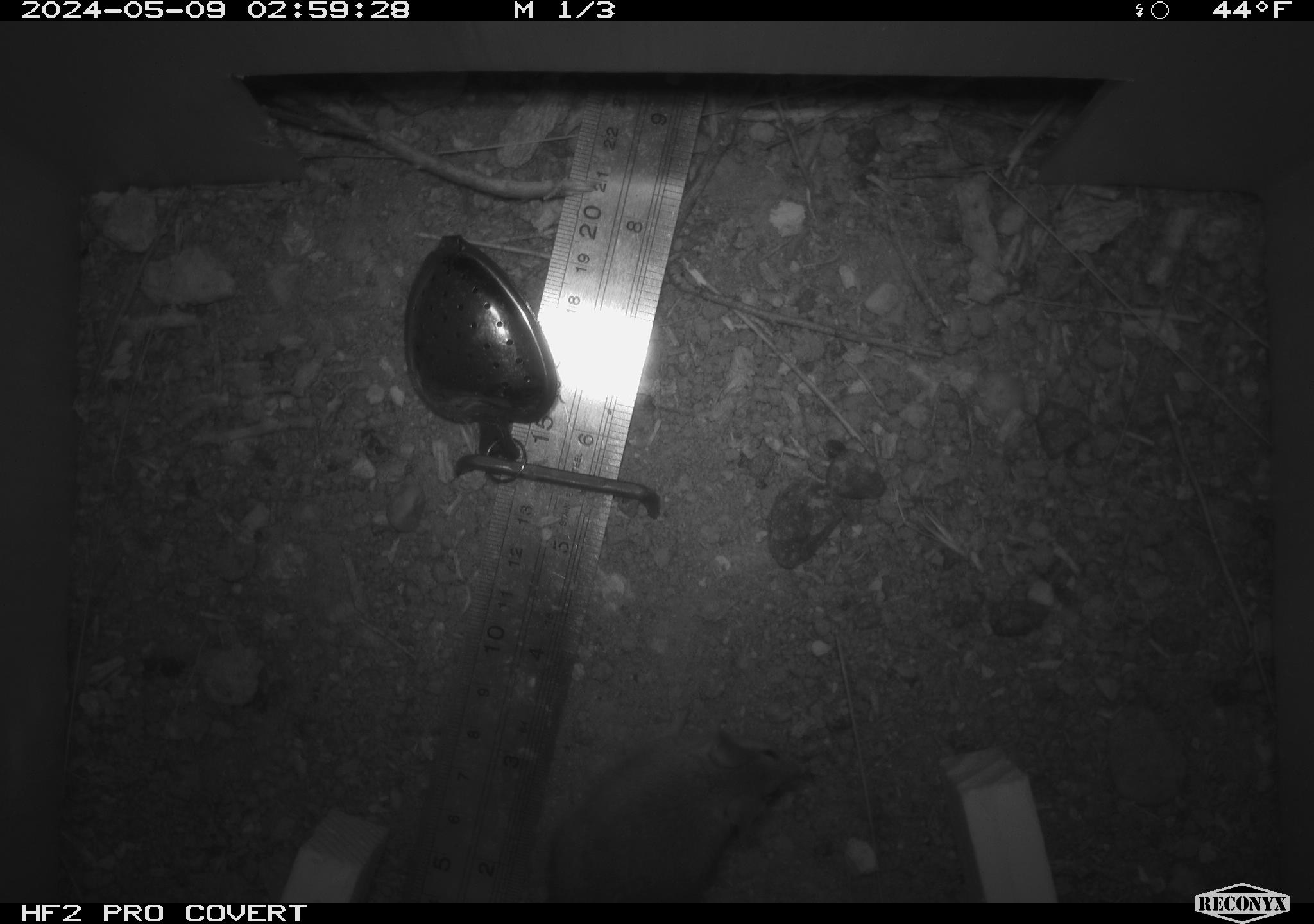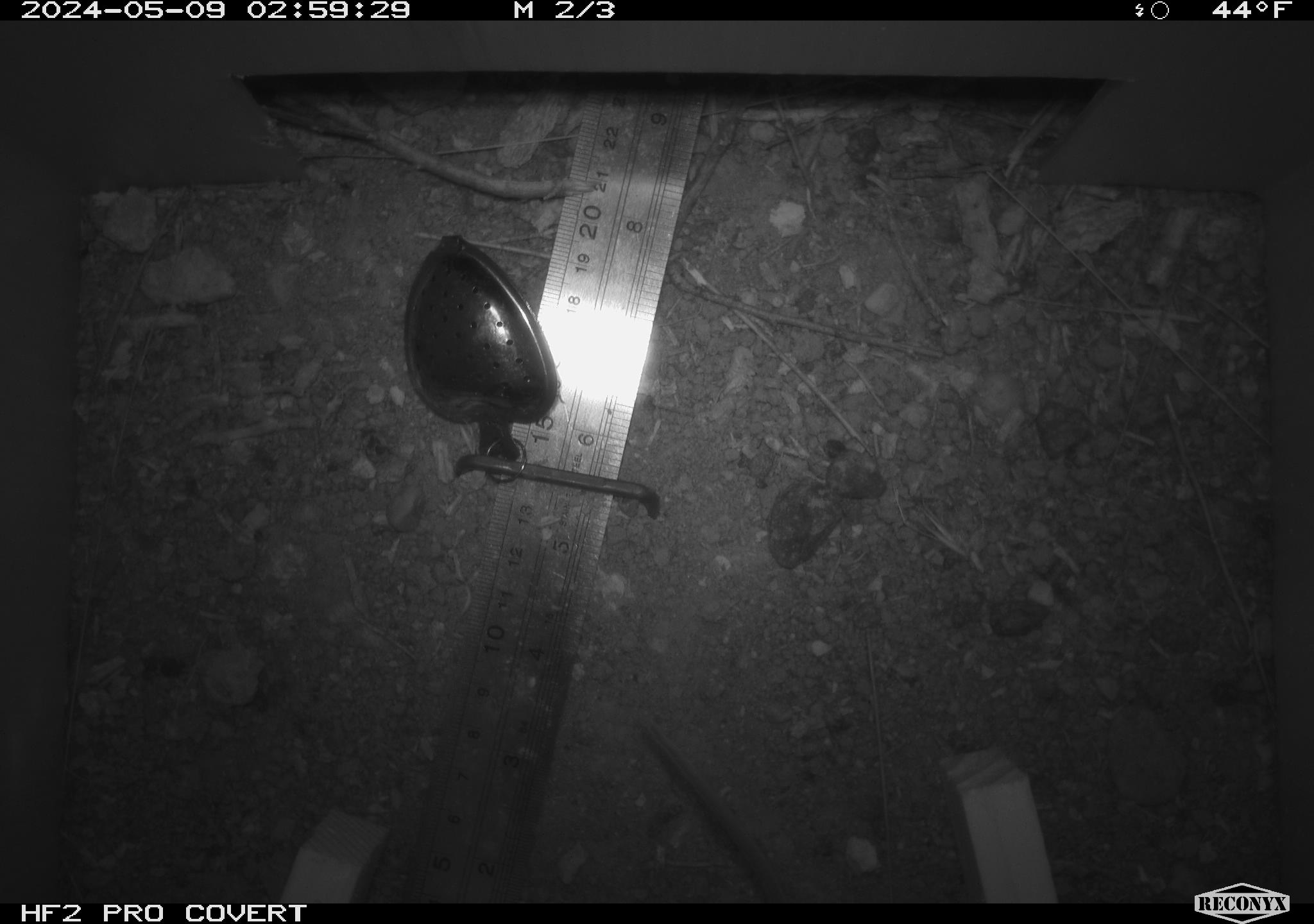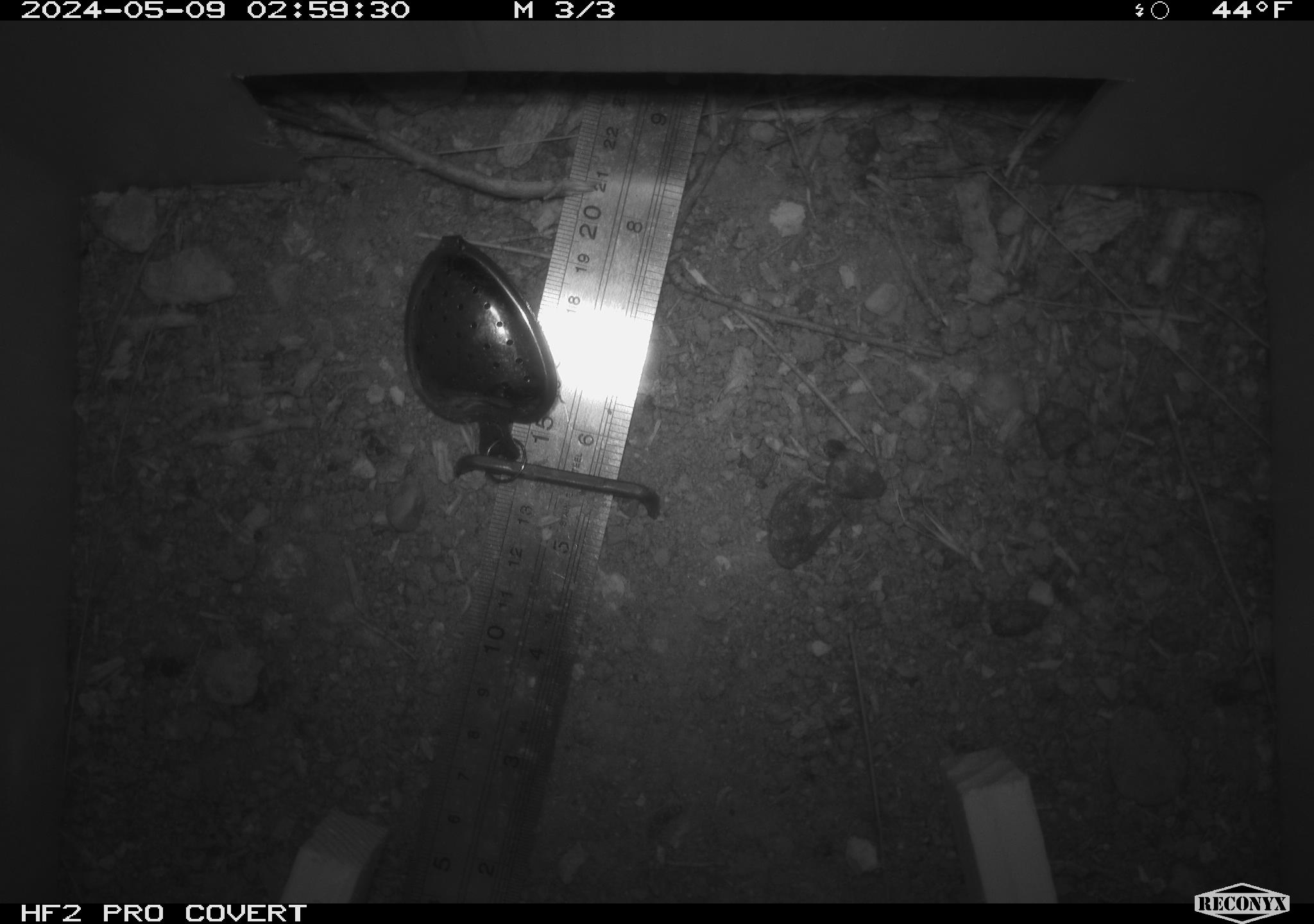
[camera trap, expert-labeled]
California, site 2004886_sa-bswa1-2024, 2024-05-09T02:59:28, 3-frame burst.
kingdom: Animalia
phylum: Chordata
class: Mammalia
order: Rodentia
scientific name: Rodentia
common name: mouse species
Mouse species (Rodentia).